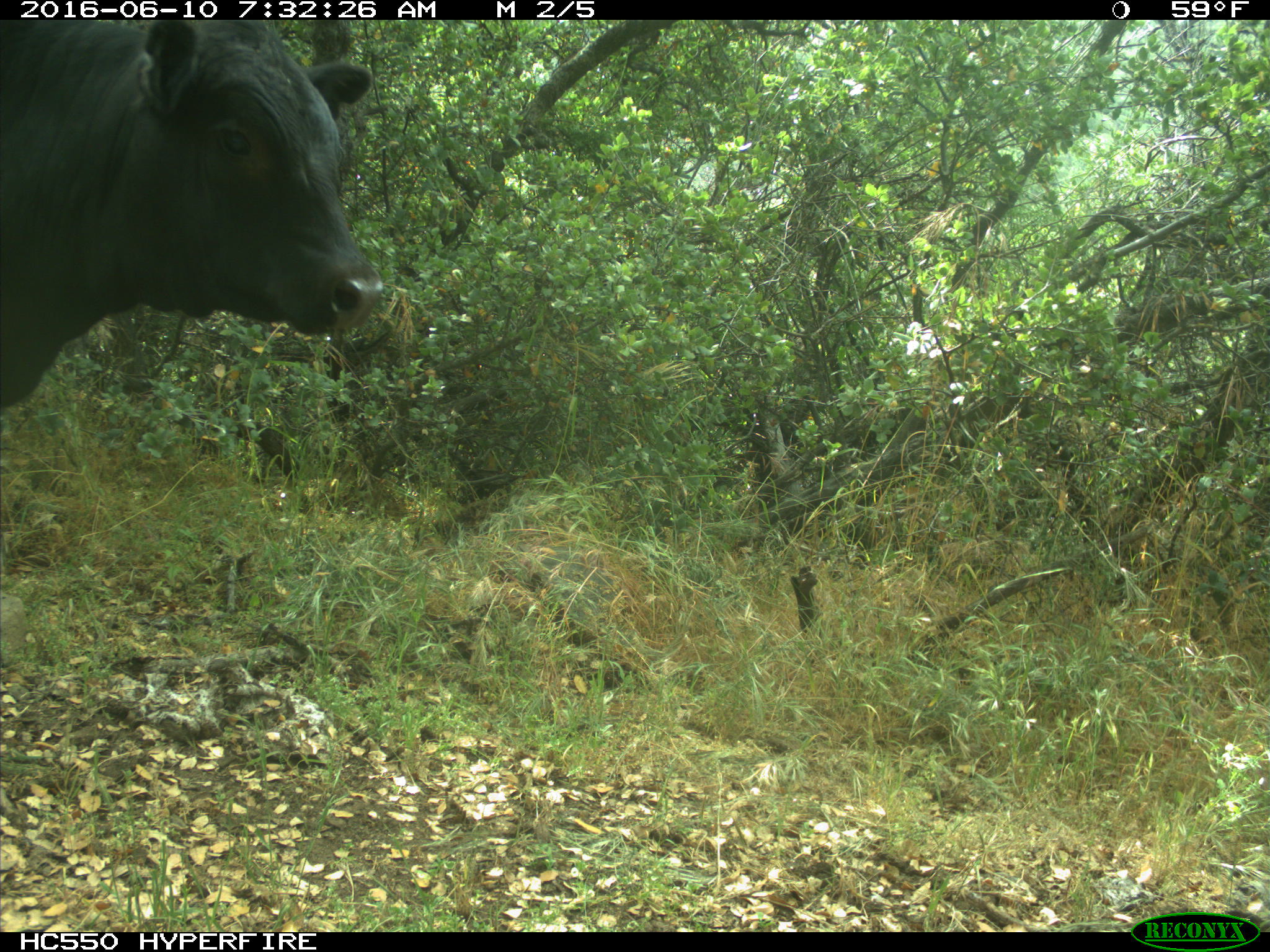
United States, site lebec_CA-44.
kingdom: Animalia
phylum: Chordata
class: Mammalia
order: Artiodactyla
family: Bovidae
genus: Bos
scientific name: Bos taurus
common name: domestic cow